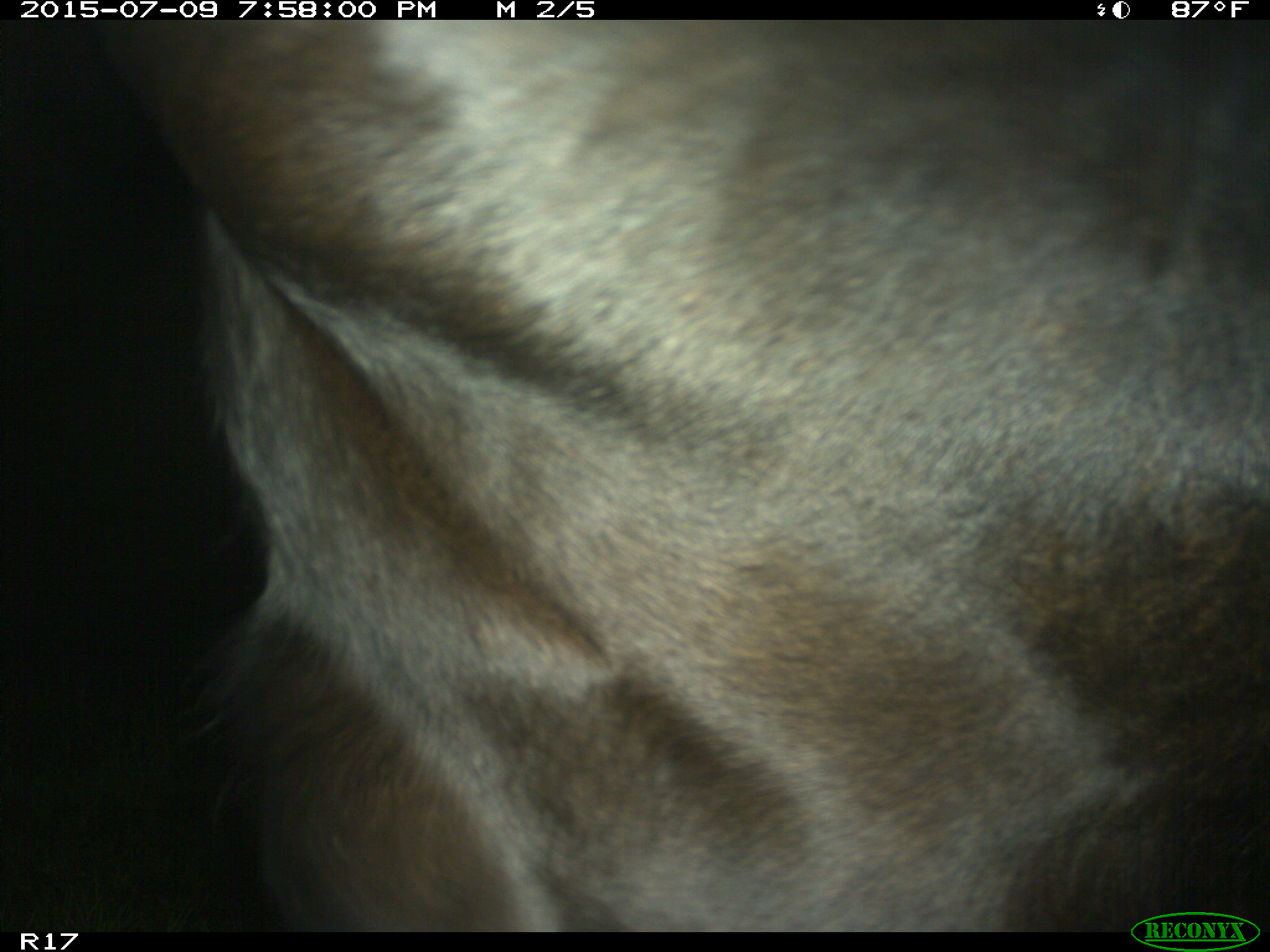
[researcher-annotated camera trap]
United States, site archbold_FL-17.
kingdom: Animalia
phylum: Chordata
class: Mammalia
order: Artiodactyla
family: Bovidae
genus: Bos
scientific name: Bos taurus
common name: domestic cow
Bos taurus (domestic cow).